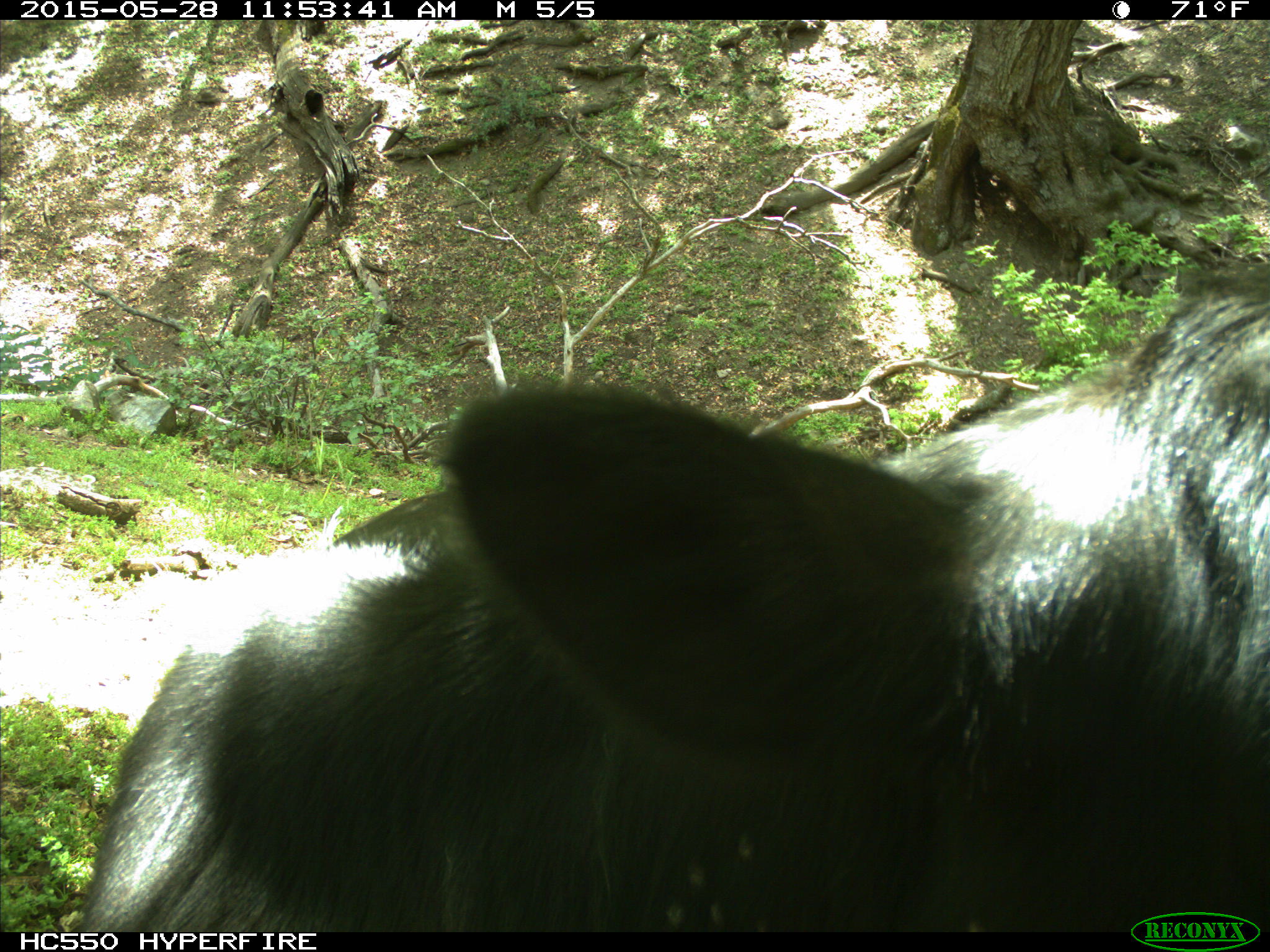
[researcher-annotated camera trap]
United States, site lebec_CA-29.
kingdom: Animalia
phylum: Chordata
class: Mammalia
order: Artiodactyla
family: Bovidae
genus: Bos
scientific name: Bos taurus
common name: domestic cow